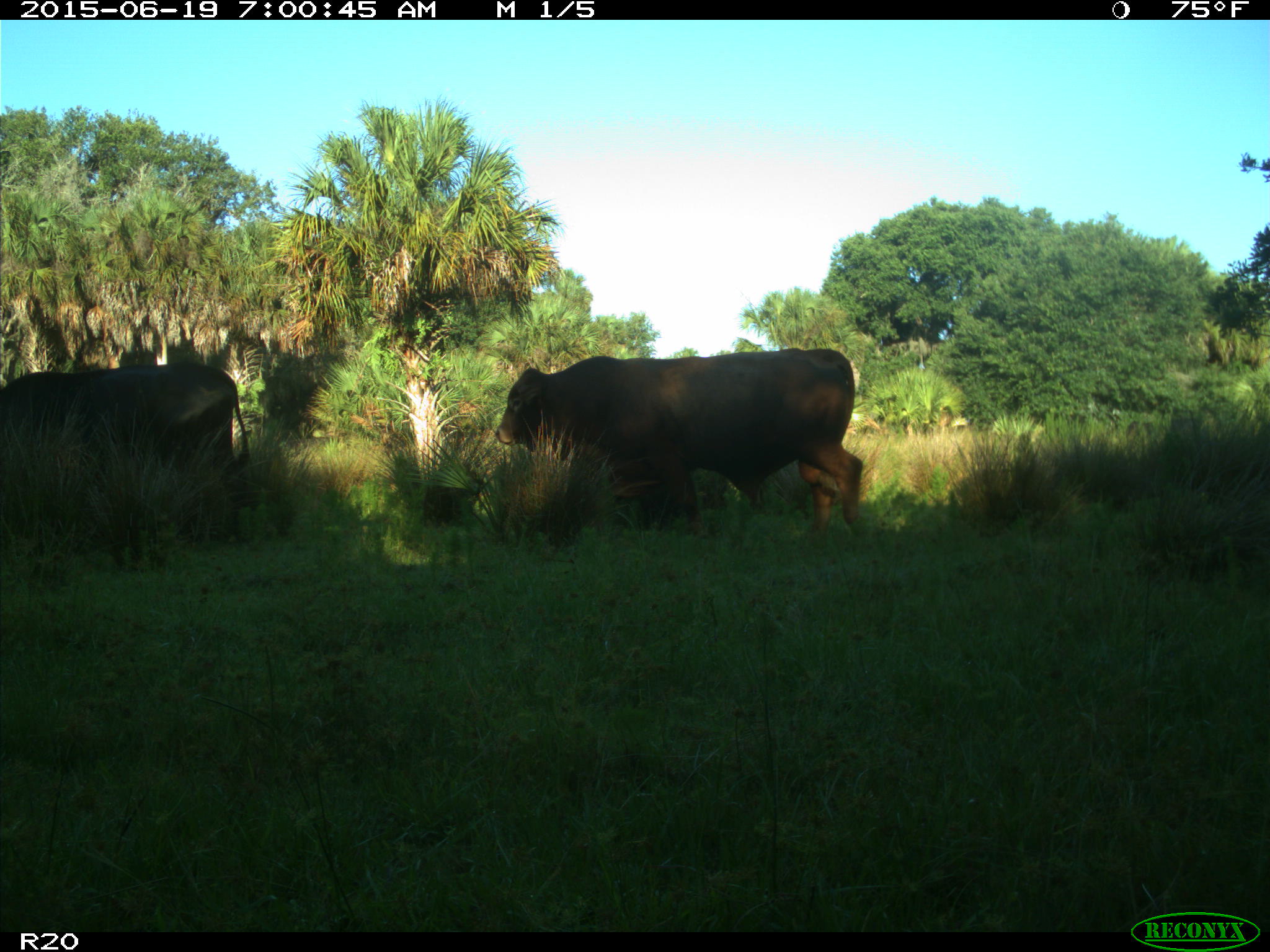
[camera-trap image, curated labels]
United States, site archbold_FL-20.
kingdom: Animalia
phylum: Chordata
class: Mammalia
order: Artiodactyla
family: Bovidae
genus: Bos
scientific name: Bos taurus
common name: domestic cow